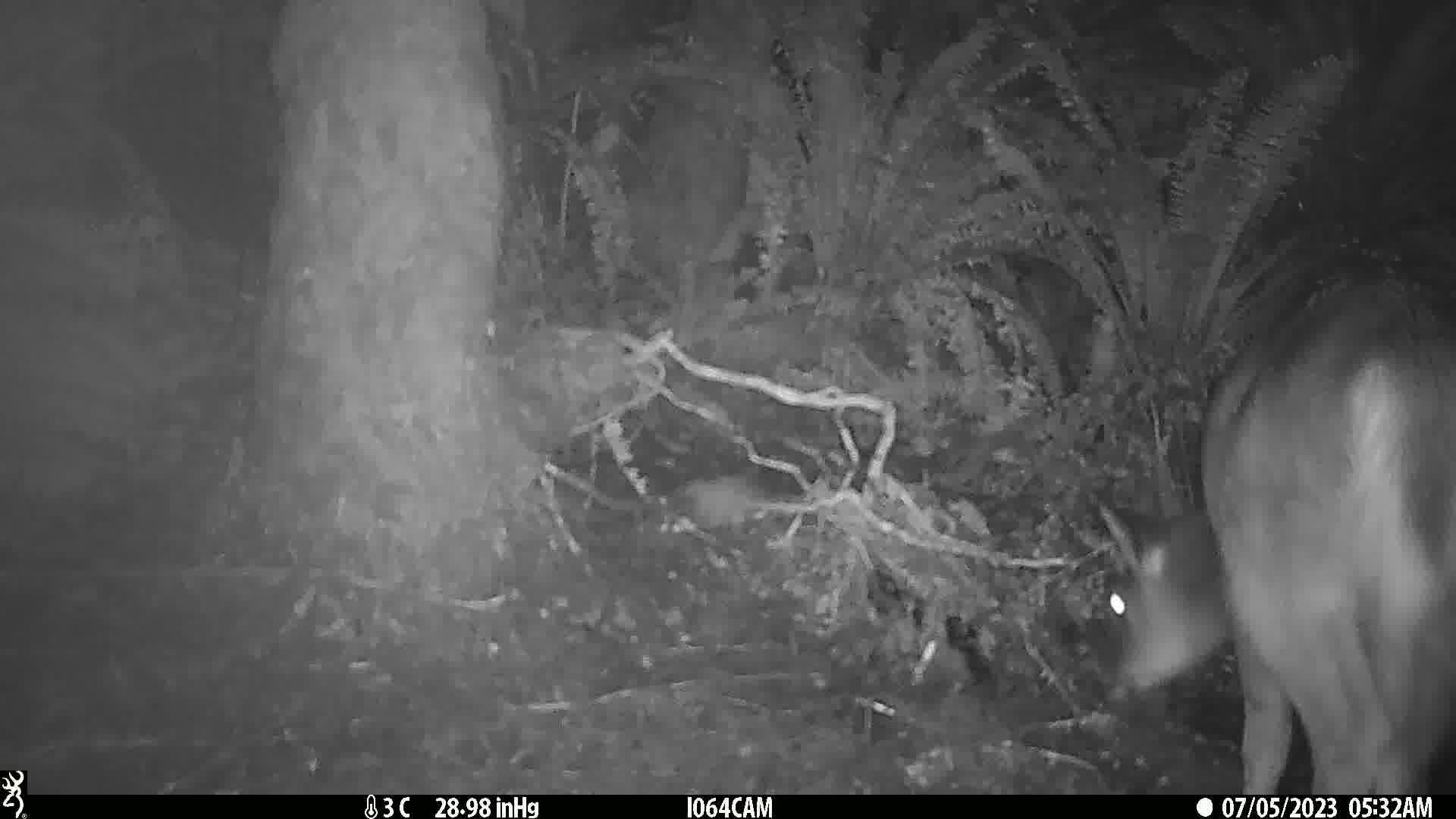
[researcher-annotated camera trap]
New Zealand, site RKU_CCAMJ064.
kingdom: Animalia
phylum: Chordata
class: Mammalia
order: Artiodactyla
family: Cervidae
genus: Odocoileus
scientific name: Odocoileus virginianus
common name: white-tailed deer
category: white tailed deer